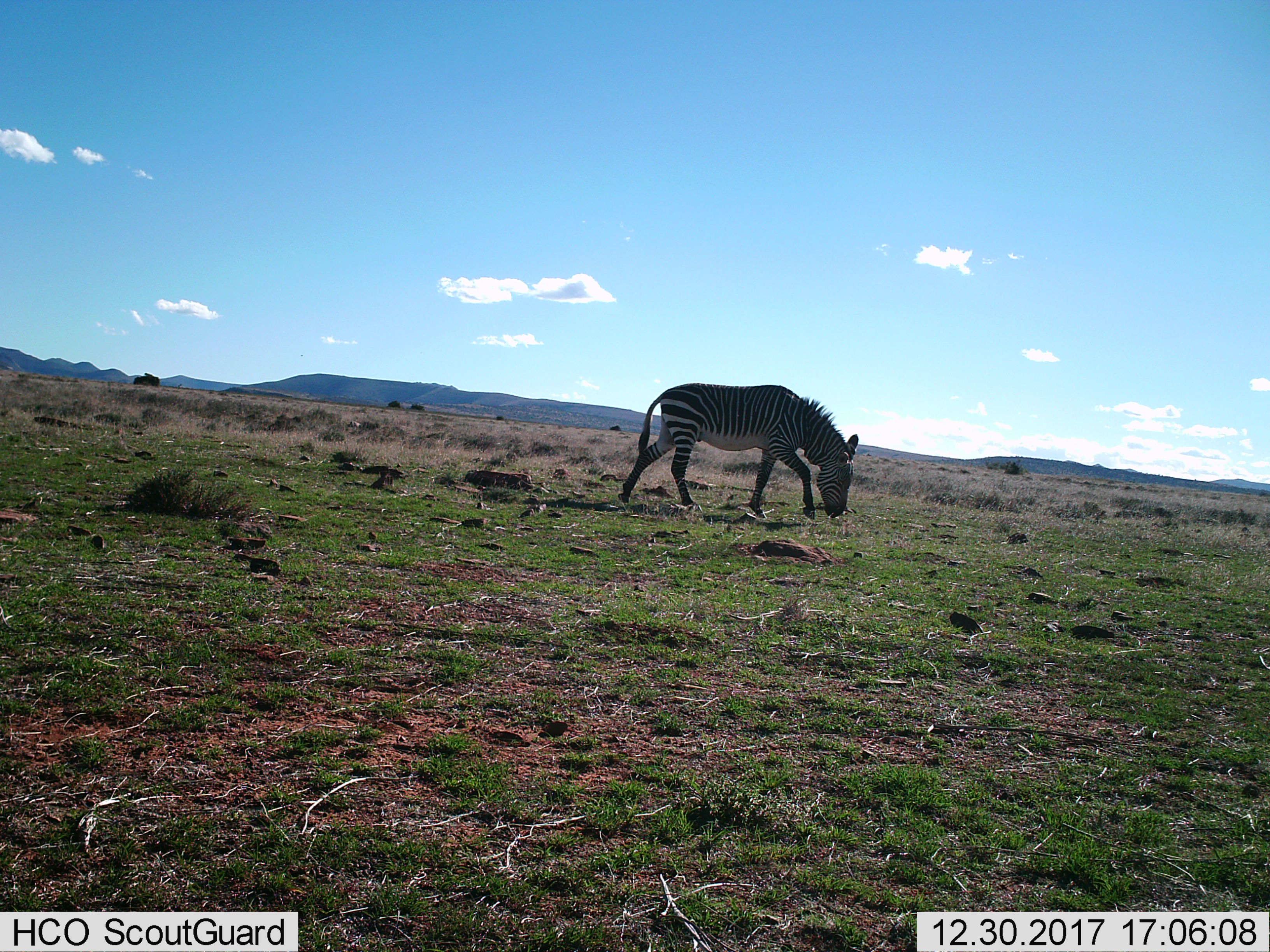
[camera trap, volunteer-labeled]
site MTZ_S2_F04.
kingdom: Animalia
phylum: Chordata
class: Mammalia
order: Perissodactyla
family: Equidae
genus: Equus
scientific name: Equus zebra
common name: mountain zebra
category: zebramountain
Zebramountain (mountain zebra) (Equus zebra), count 1. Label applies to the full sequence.